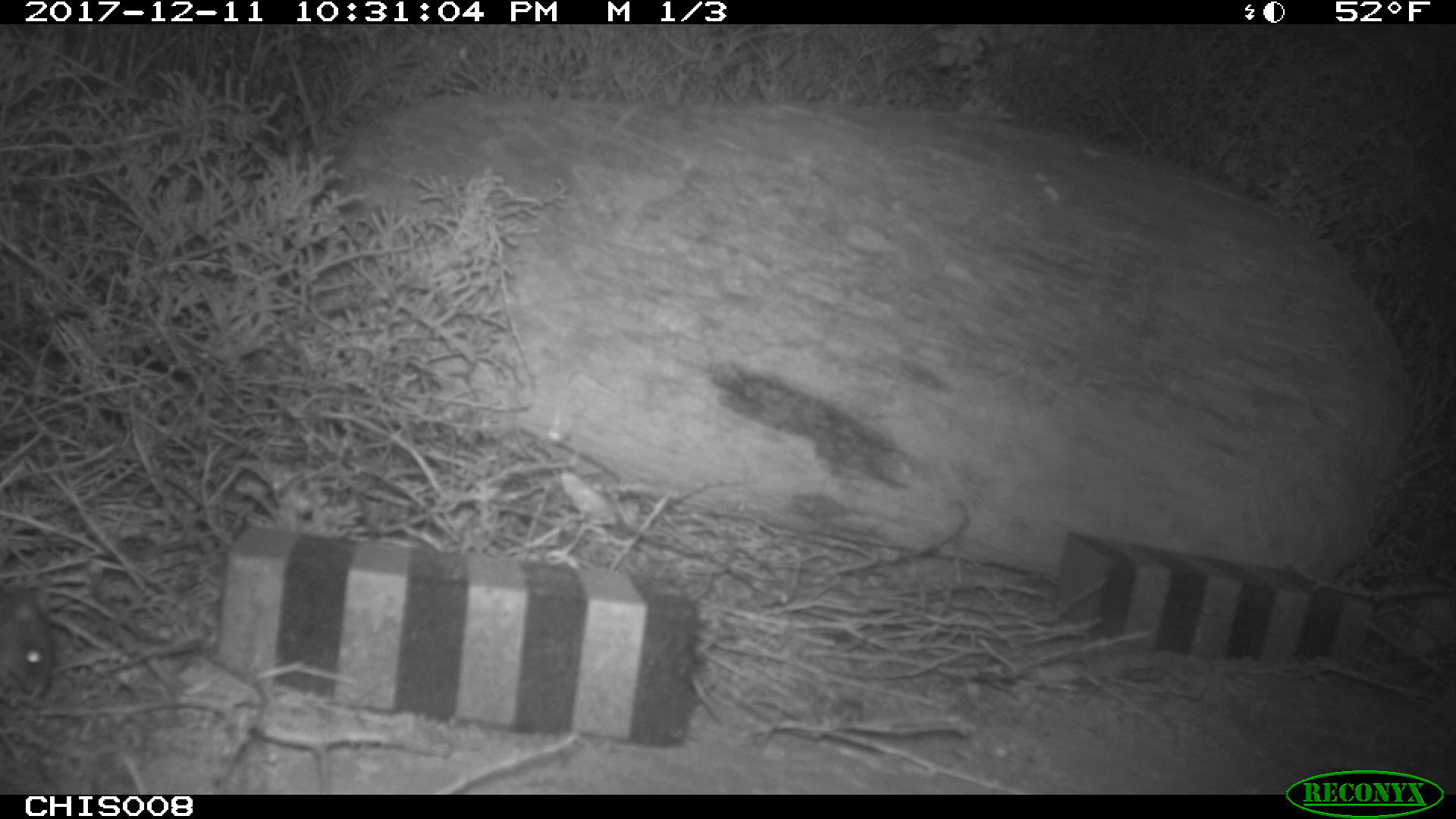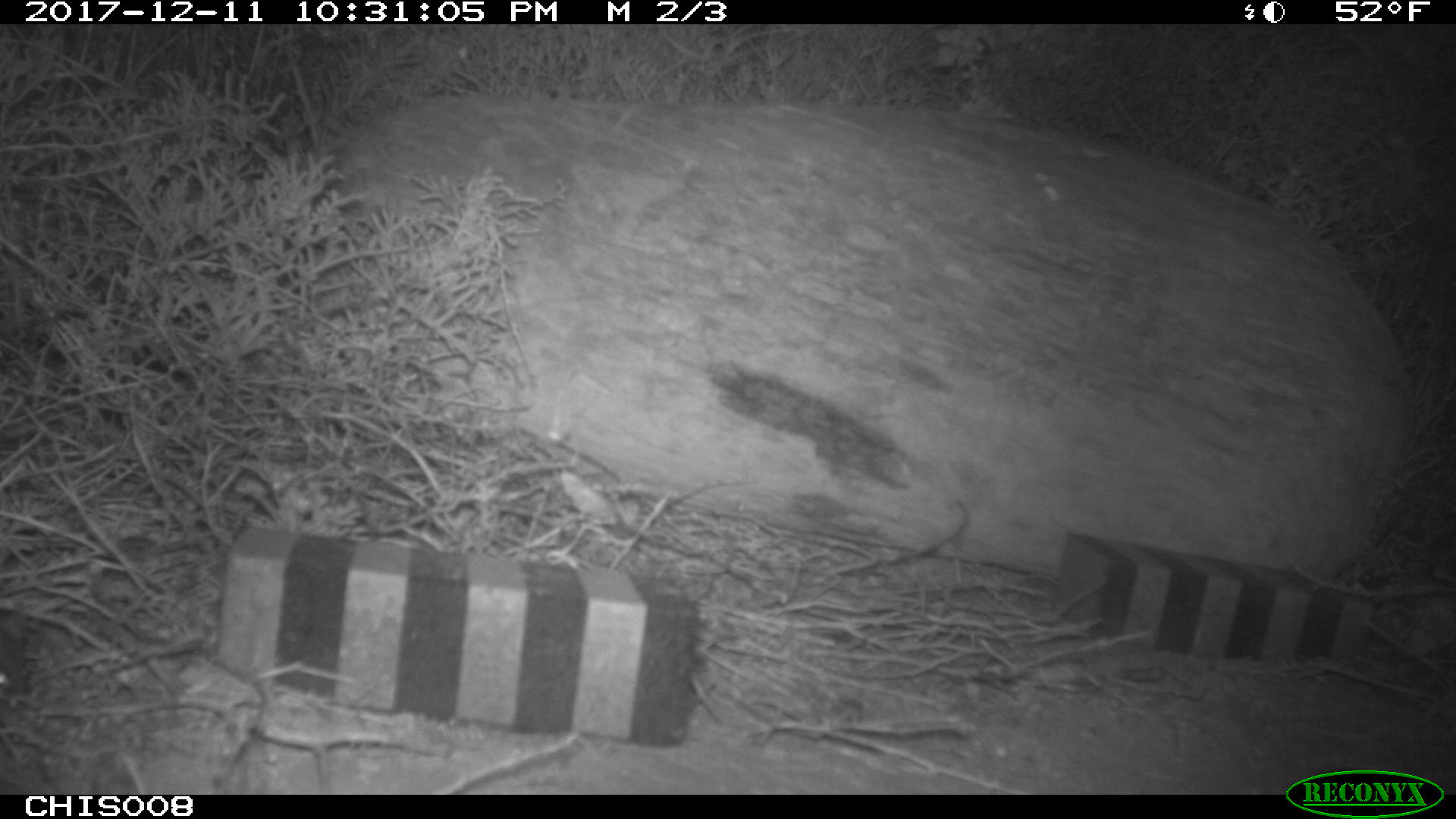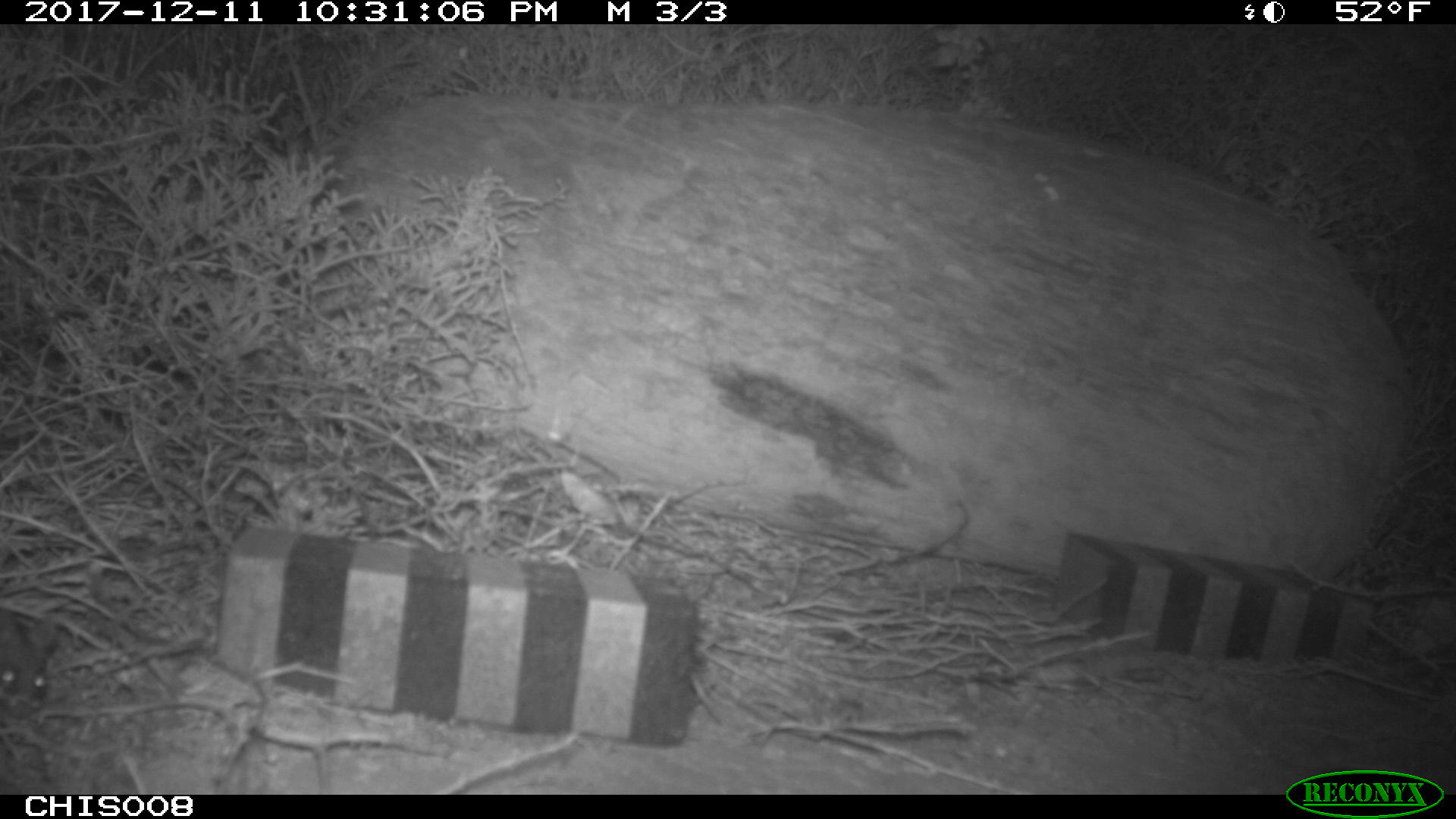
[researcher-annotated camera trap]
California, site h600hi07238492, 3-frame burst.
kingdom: Animalia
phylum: Chordata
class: Mammalia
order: Rodentia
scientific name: Rodentia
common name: rodent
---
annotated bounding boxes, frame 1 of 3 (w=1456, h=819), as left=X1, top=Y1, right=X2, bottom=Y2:
rodent: left=0, top=591, right=54, bottom=696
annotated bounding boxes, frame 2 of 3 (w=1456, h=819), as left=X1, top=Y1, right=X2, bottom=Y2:
rodent: left=1, top=628, right=19, bottom=690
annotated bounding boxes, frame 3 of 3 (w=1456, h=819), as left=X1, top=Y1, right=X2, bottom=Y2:
rodent: left=0, top=613, right=59, bottom=709